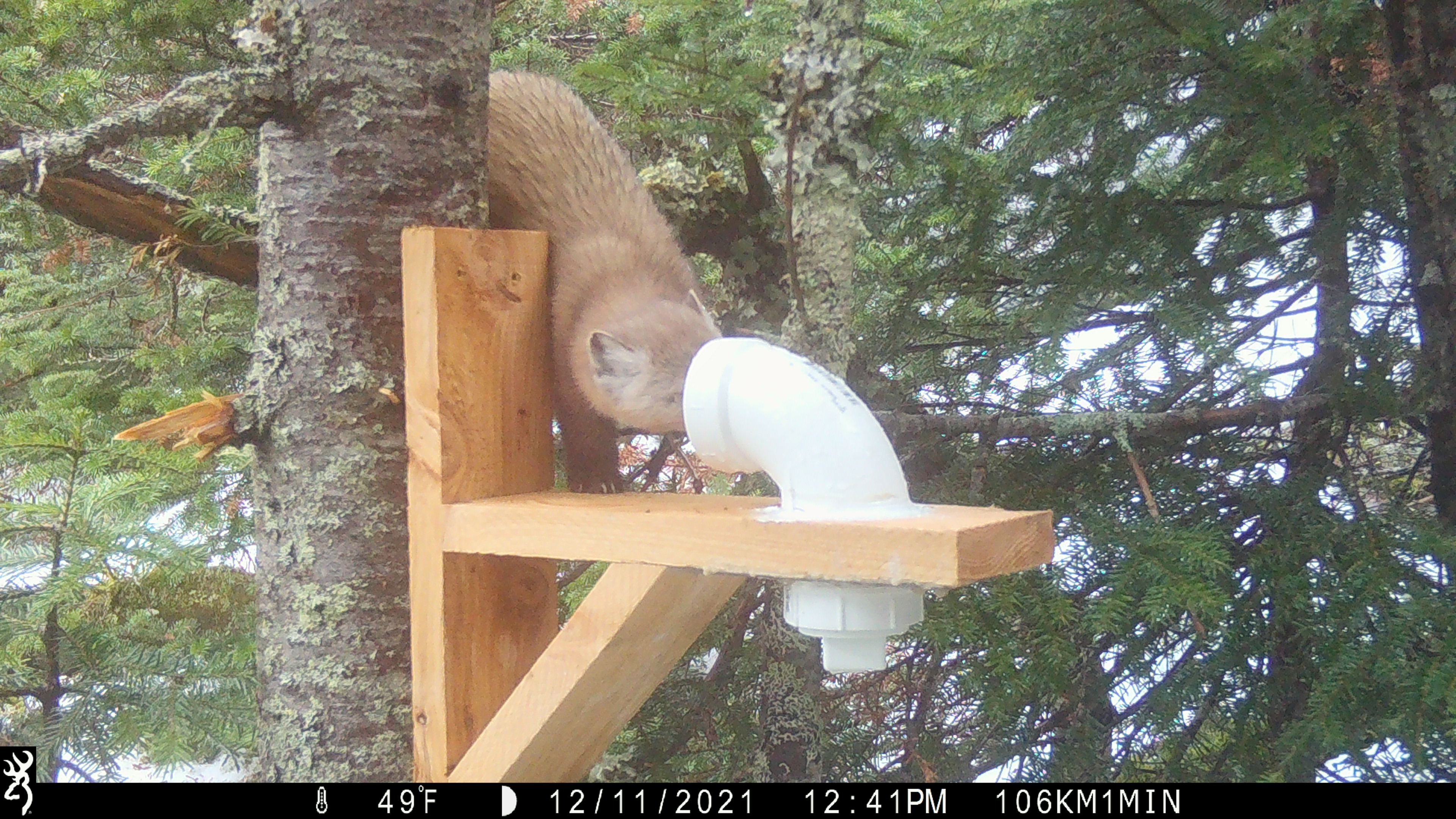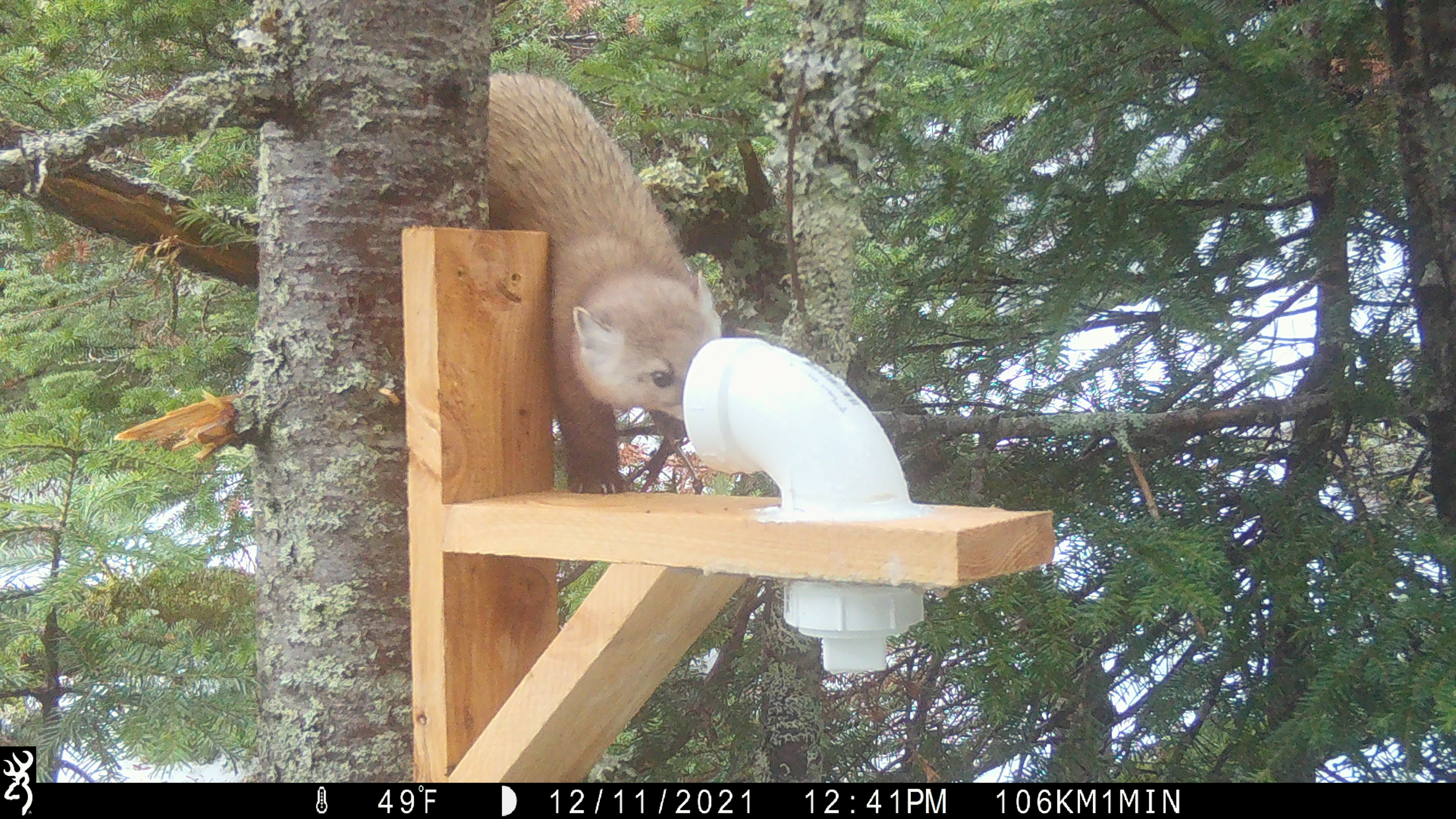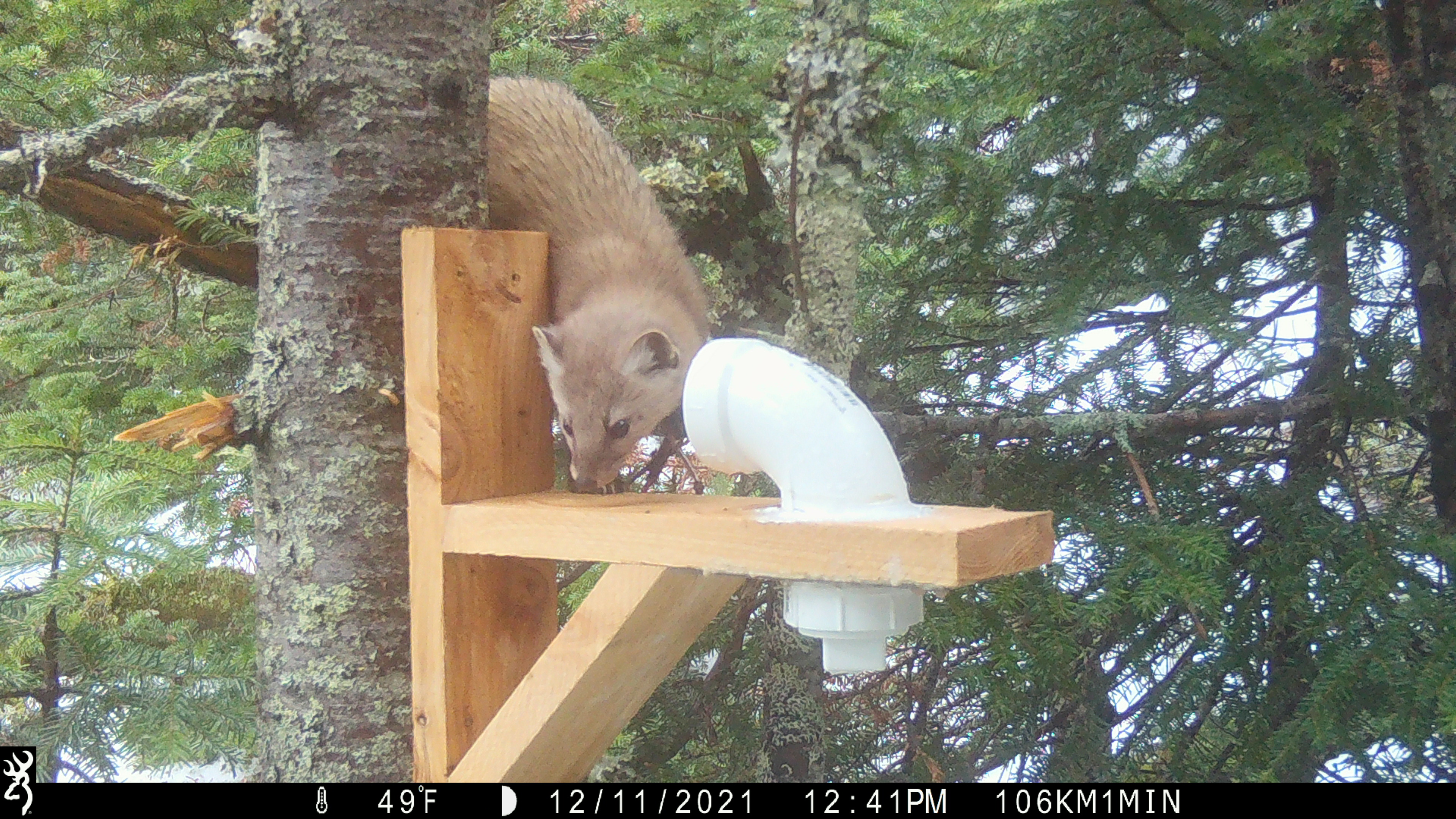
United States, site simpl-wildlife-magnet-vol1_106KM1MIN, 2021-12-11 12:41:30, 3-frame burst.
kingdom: Animalia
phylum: Chordata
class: Mammalia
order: Carnivora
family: Mustelidae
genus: Martes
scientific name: Martes americana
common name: american marten